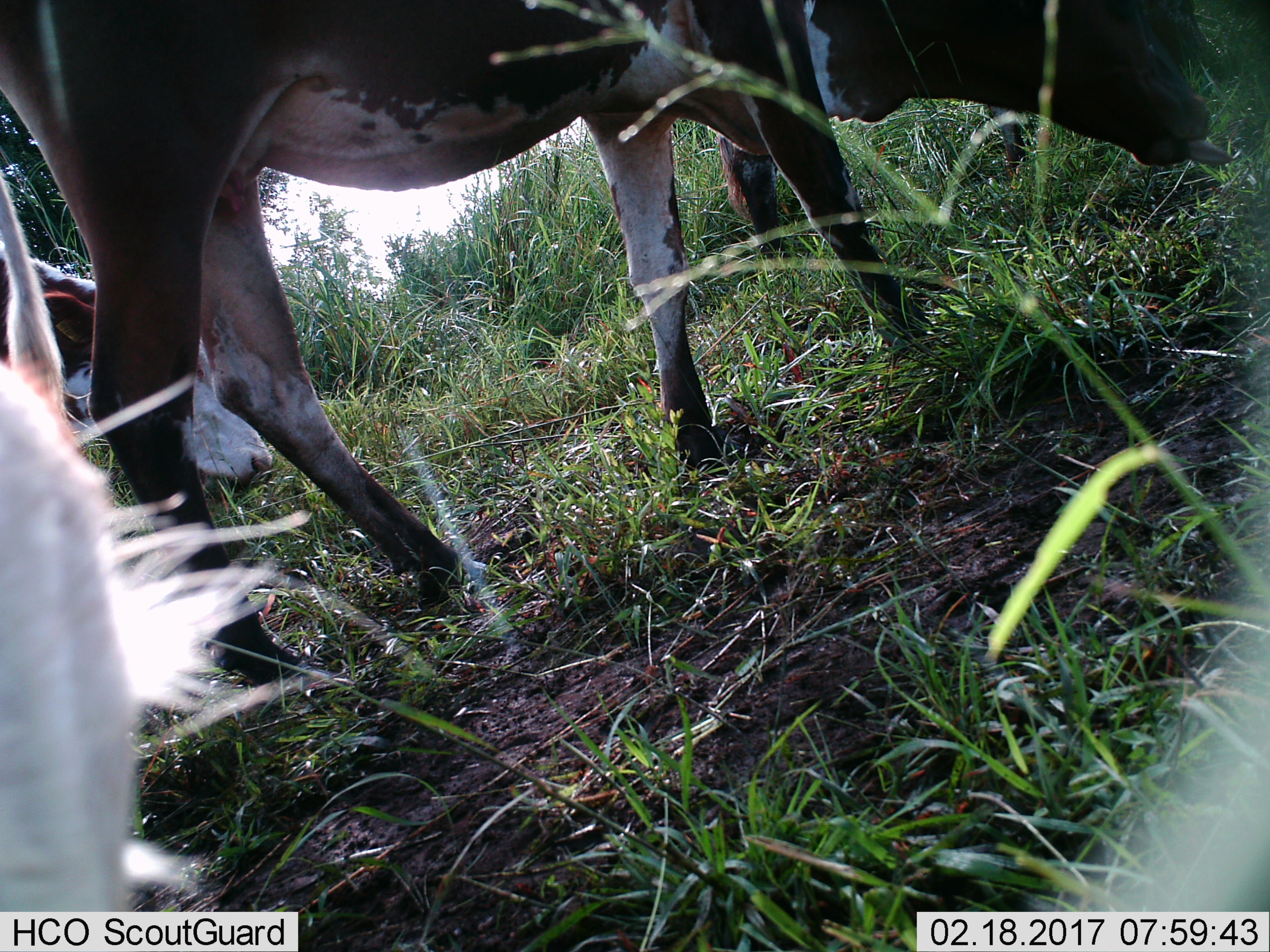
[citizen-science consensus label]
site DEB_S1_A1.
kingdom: Animalia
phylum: Chordata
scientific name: Vertebrata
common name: domestic animal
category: domesticanimal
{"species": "domesticanimal (domestic animal) (Vertebrata)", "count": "4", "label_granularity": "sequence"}